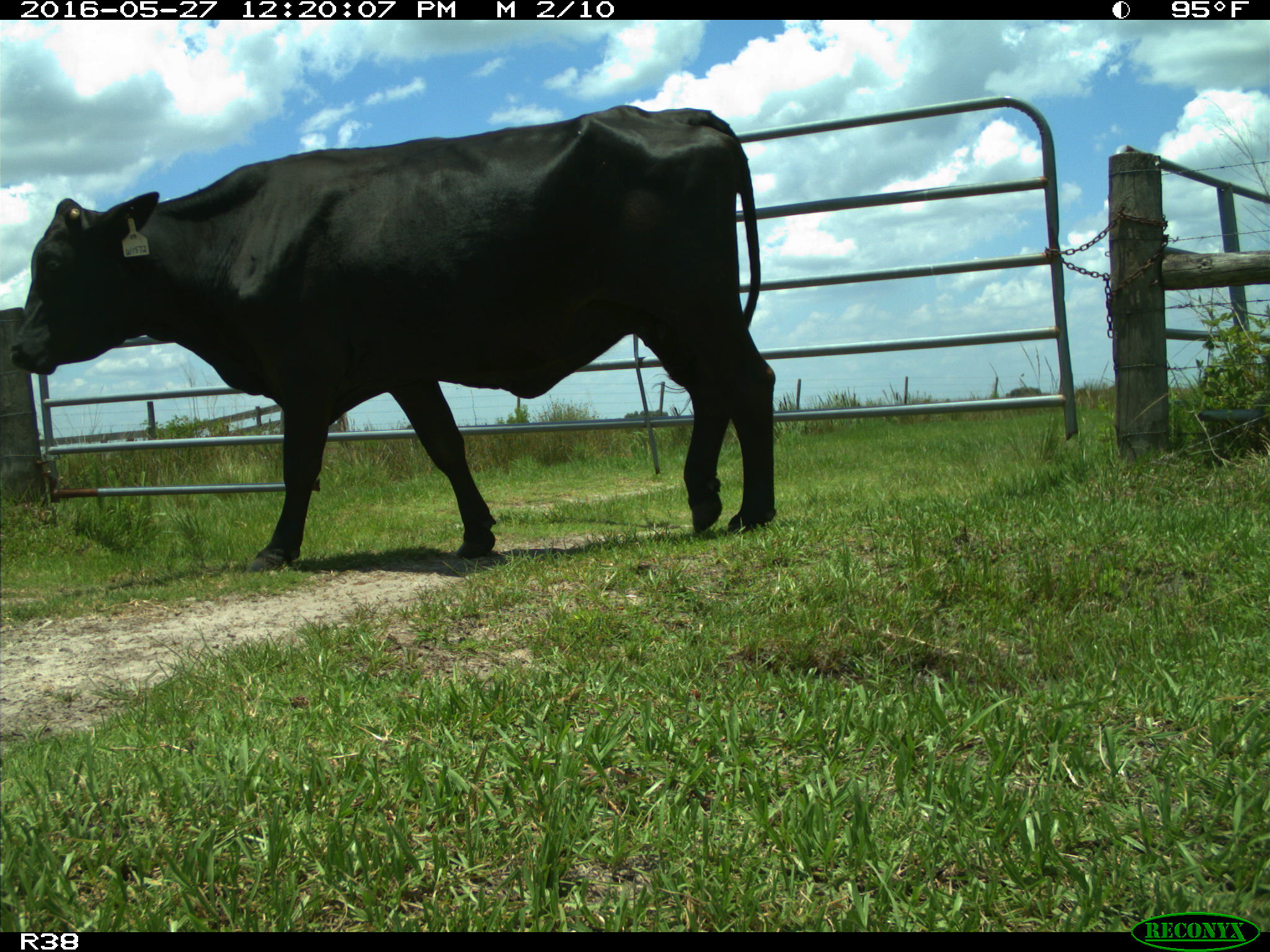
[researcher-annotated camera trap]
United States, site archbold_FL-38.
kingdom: Animalia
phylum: Chordata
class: Mammalia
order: Artiodactyla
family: Bovidae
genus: Bos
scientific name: Bos taurus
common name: domestic cow